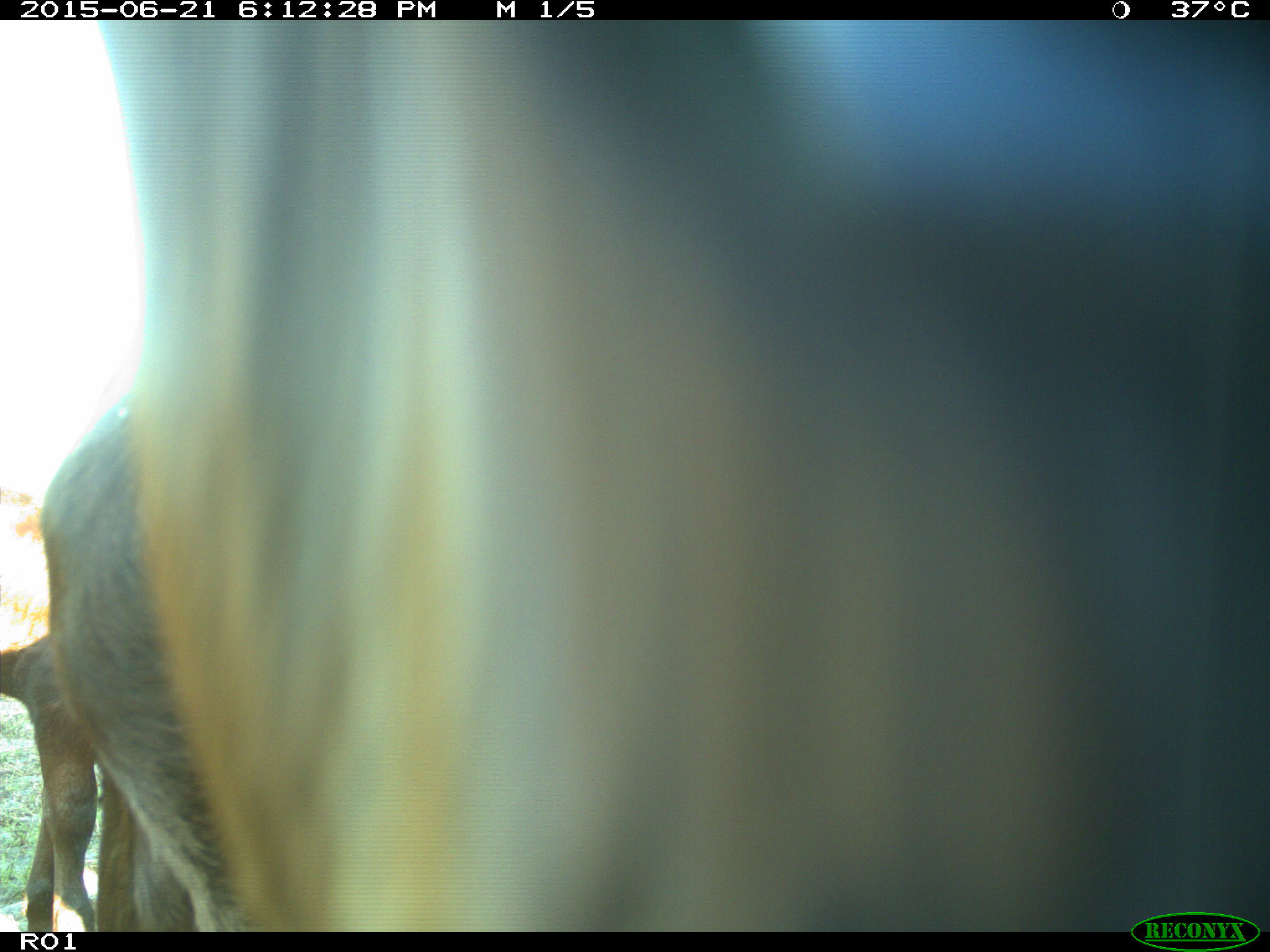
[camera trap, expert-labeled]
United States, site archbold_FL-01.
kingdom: Animalia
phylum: Chordata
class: Mammalia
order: Artiodactyla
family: Bovidae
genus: Bos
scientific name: Bos taurus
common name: domestic cow